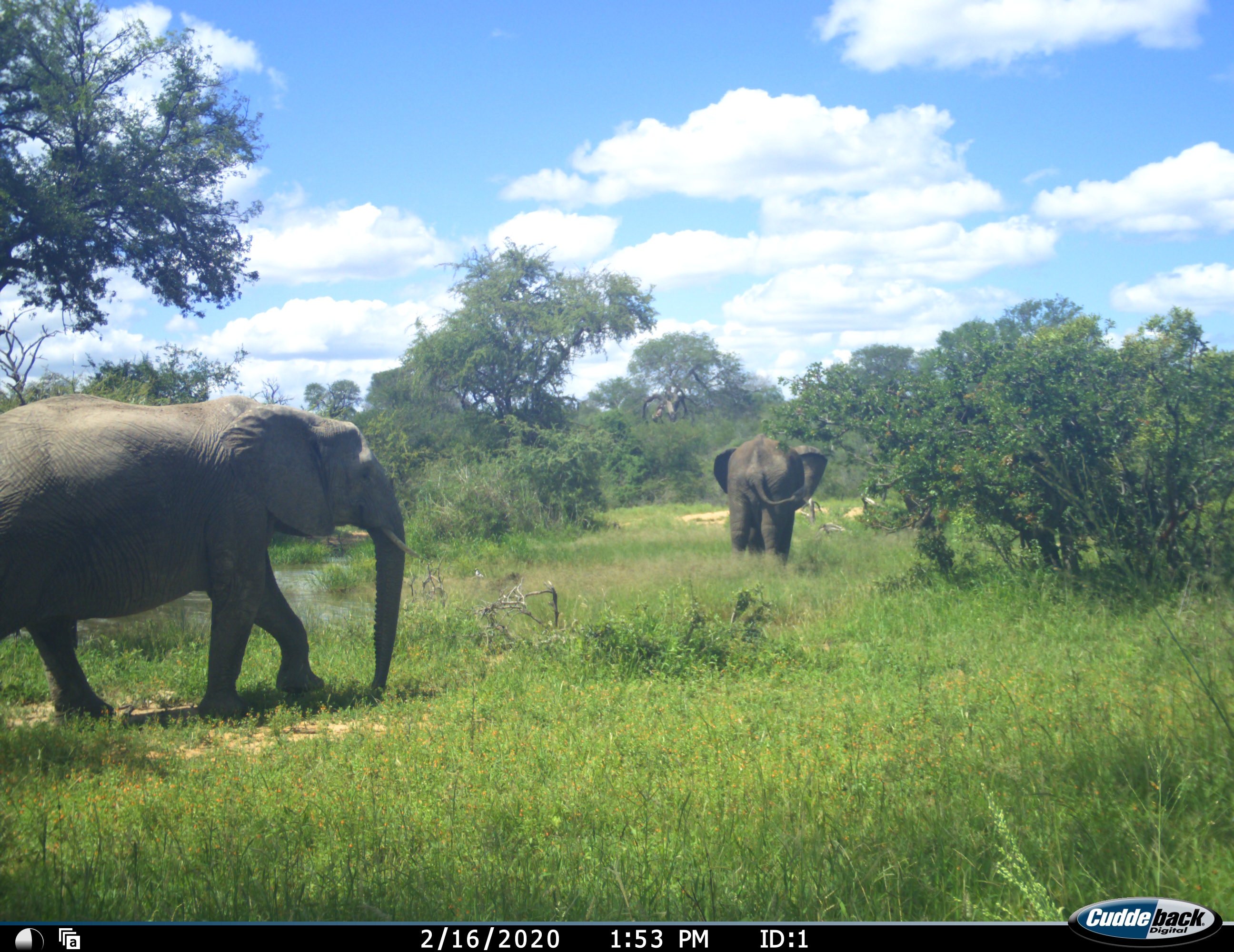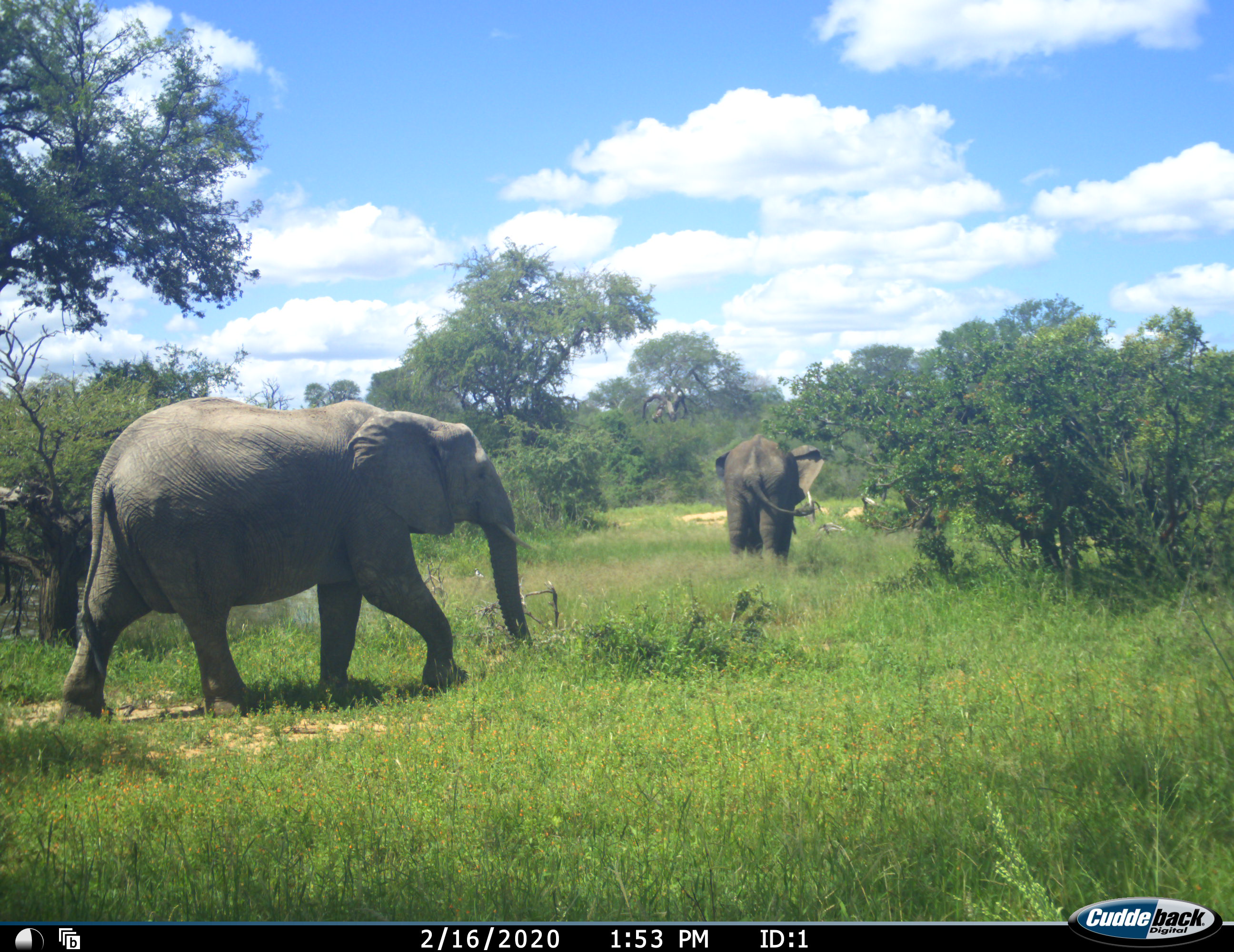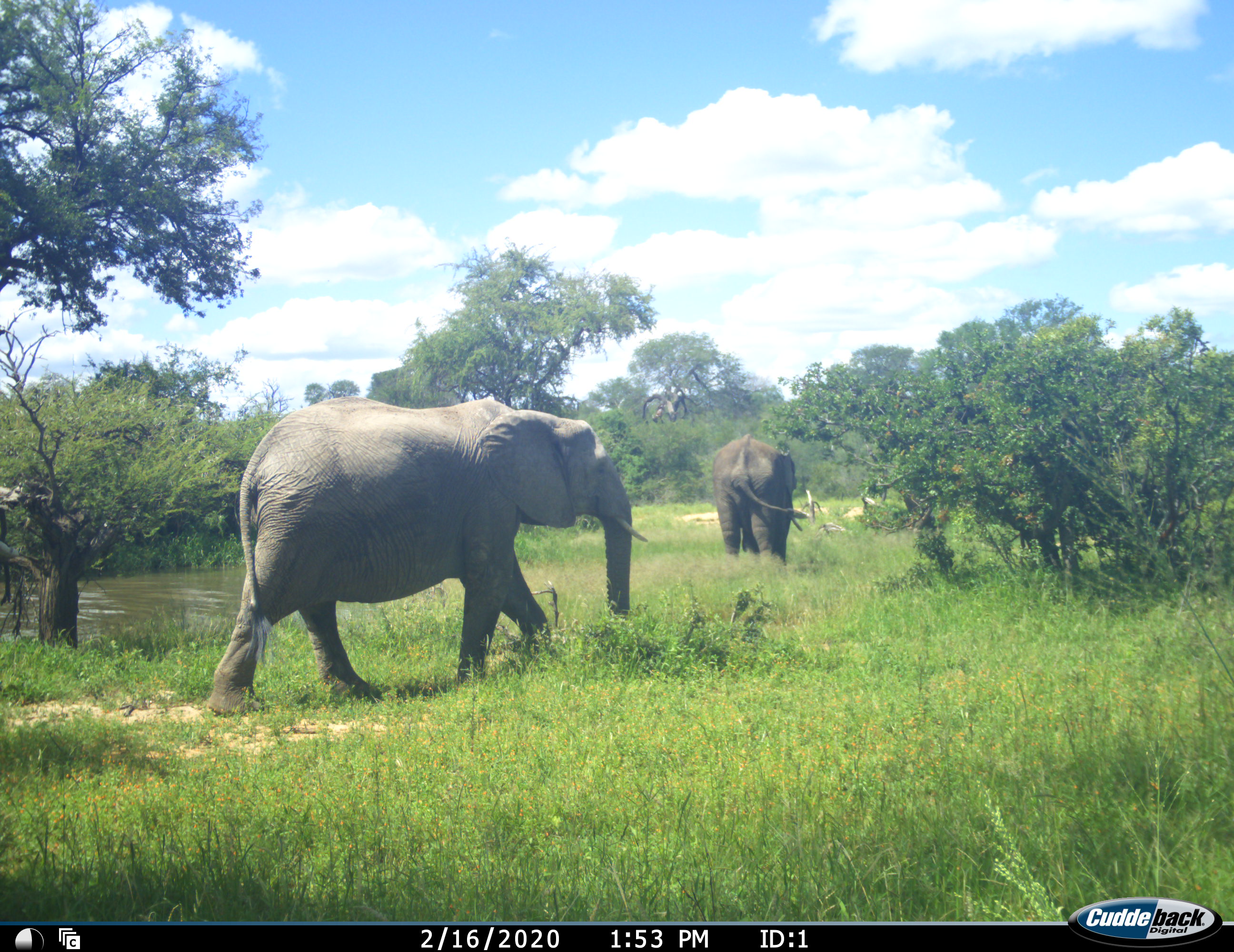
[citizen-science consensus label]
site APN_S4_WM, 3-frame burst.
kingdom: Animalia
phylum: Chordata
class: Mammalia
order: Proboscidea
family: Elephantidae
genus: Loxodonta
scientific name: Loxodonta africana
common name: african bush elephant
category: elephant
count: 2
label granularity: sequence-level